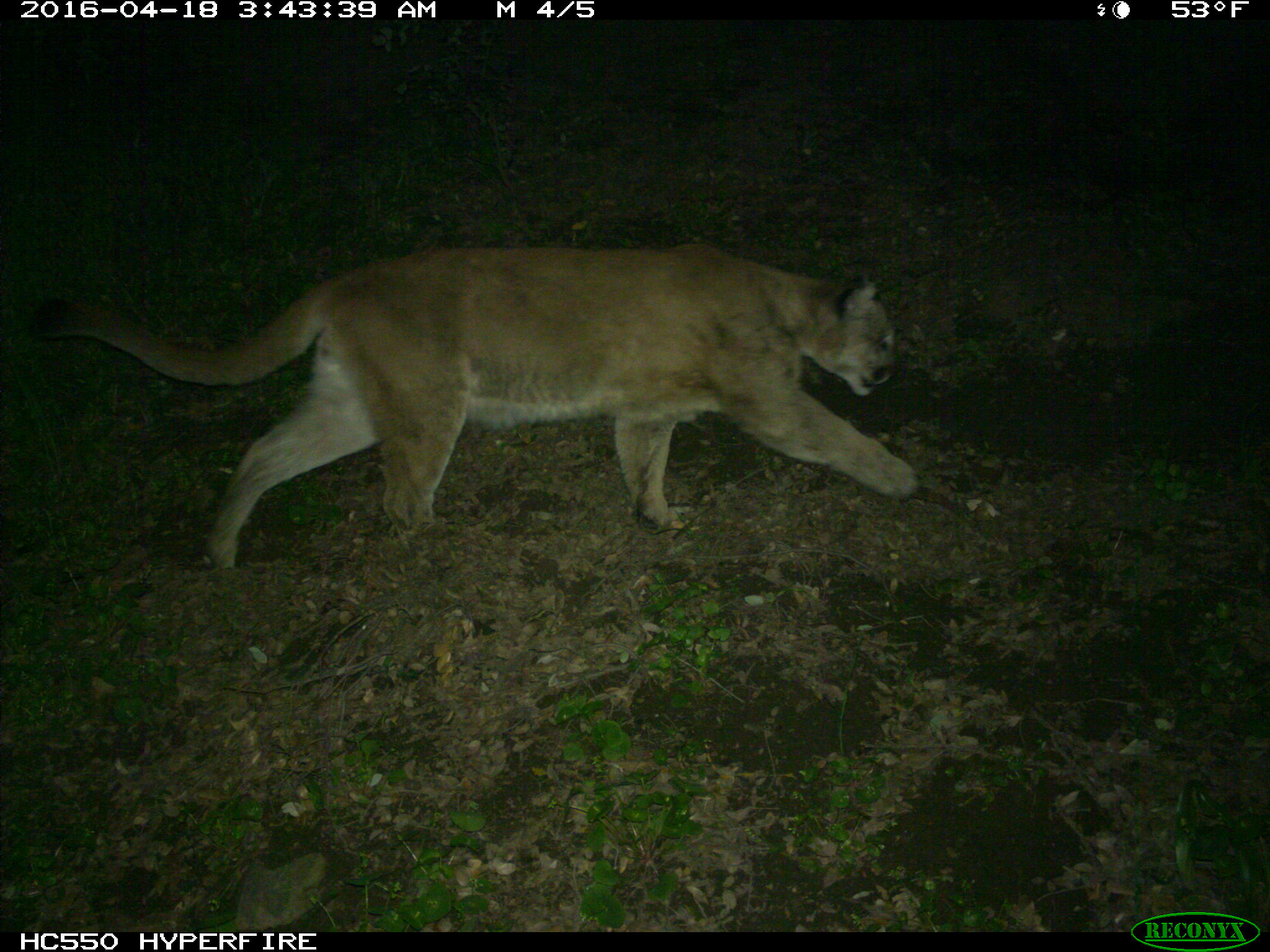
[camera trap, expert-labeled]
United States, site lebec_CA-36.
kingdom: Animalia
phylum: Chordata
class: Mammalia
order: Carnivora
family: Felidae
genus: Puma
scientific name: Puma concolor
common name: mountain lion